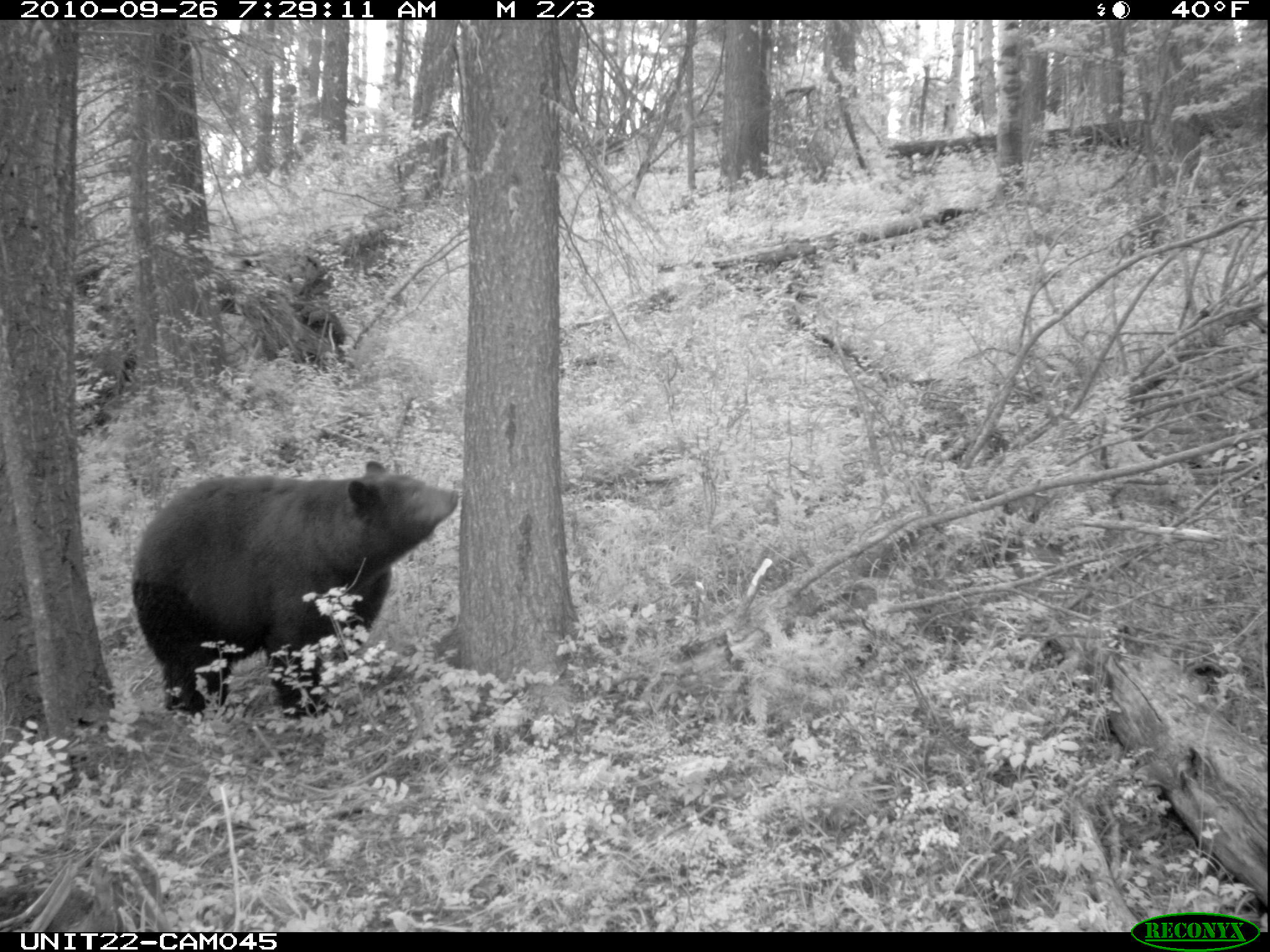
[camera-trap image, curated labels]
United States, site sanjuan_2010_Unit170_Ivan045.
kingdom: Animalia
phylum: Chordata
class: Mammalia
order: Carnivora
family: Ursidae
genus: Ursus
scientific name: Ursus americanus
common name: american black bear